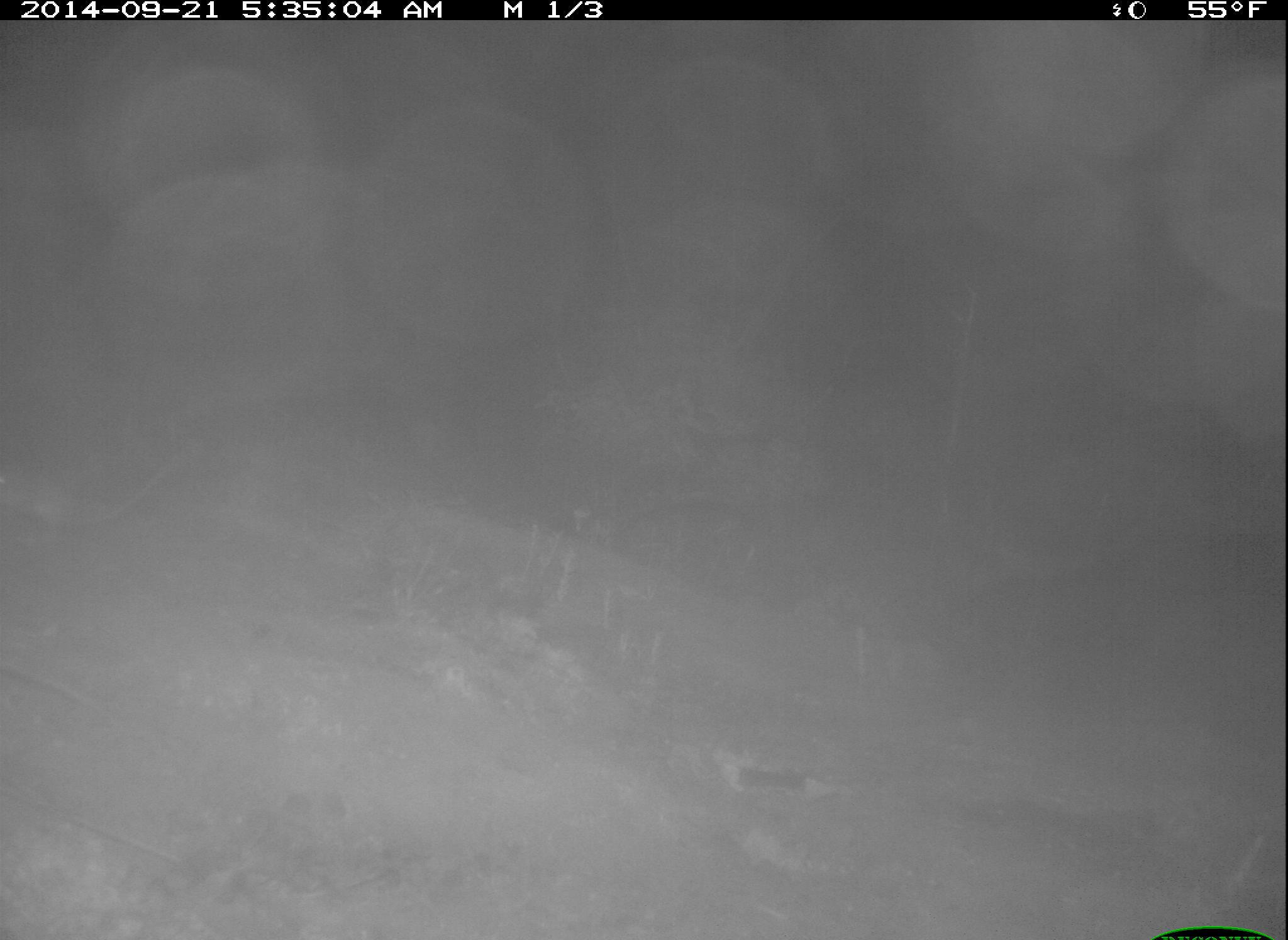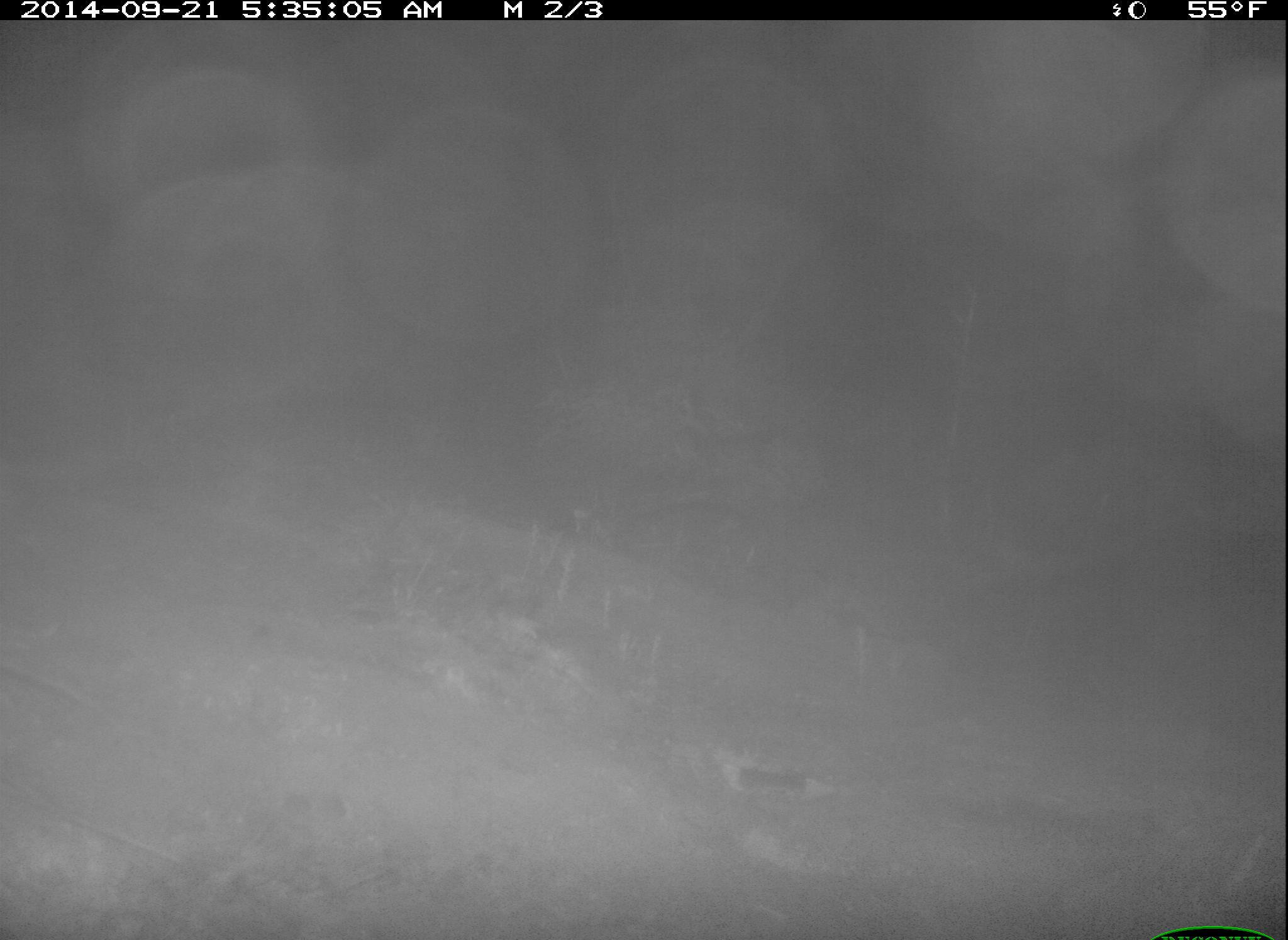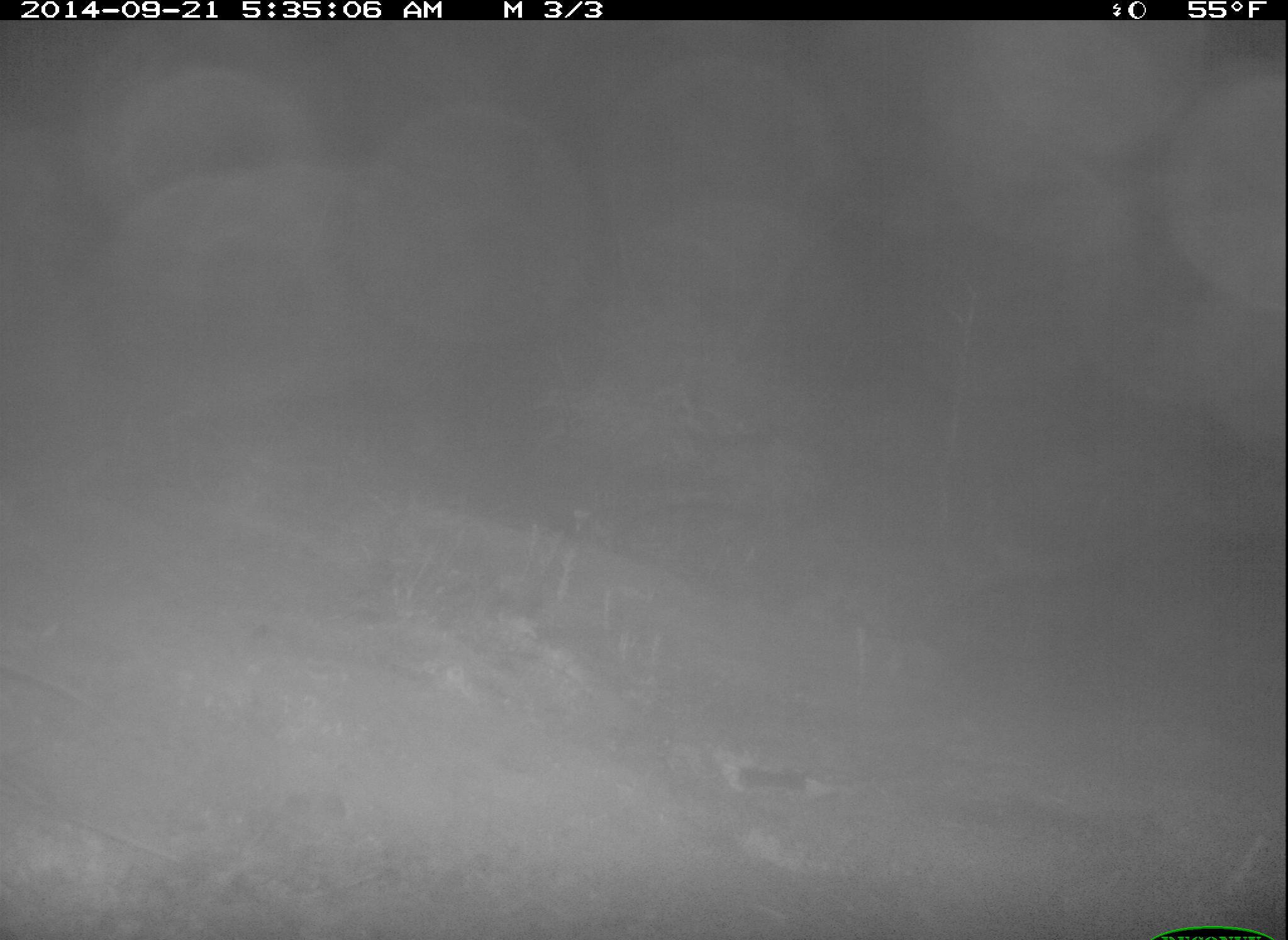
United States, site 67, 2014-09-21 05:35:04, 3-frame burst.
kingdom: Animalia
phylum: Chordata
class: Mammalia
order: Rodentia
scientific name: Rodentia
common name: rodent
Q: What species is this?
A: Rodent (Rodentia).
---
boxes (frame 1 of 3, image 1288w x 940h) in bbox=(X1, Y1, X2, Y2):
rodent: bbox=(0, 435, 209, 537)